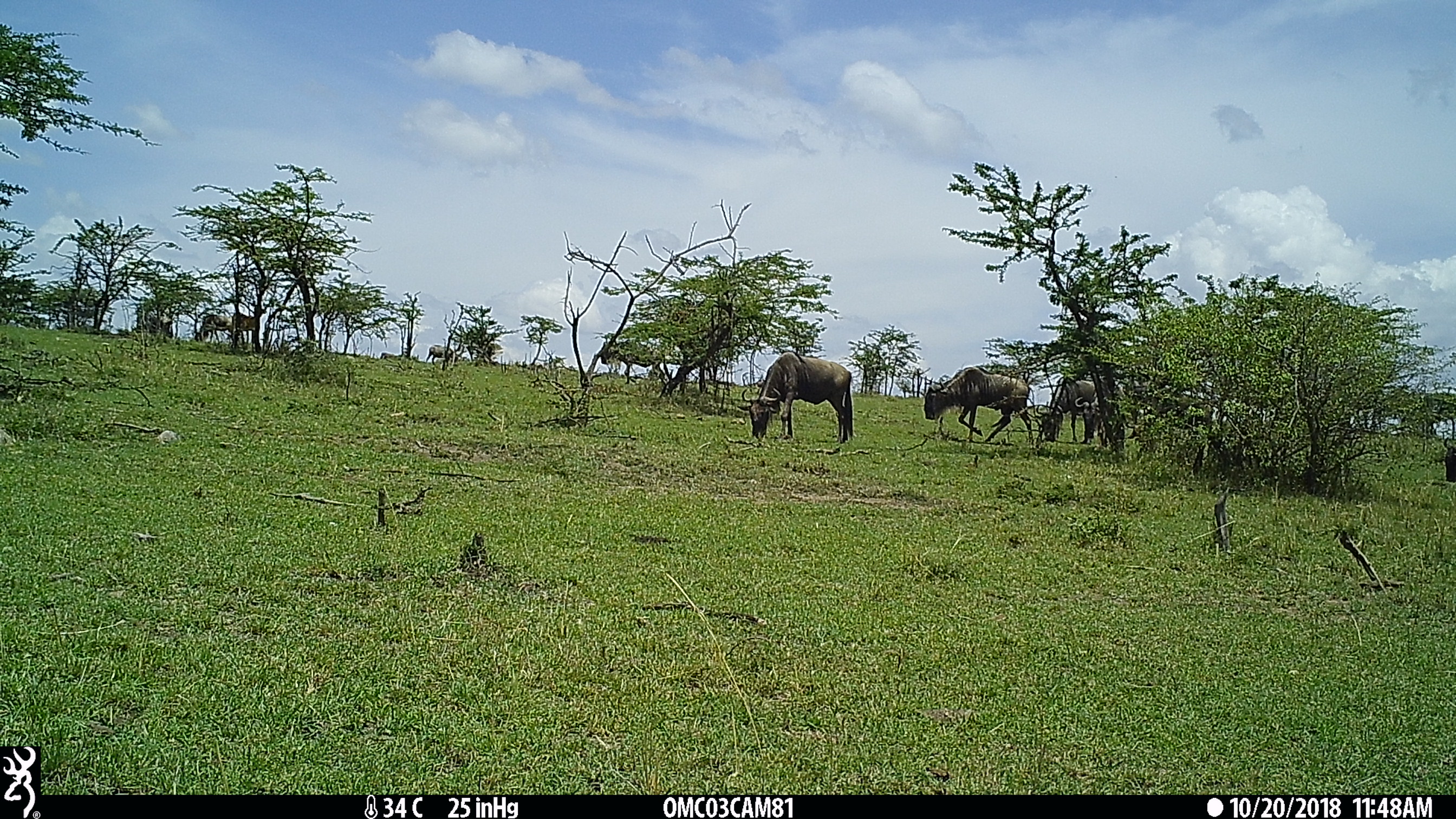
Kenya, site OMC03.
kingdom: Animalia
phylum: Chordata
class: Mammalia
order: Artiodactyla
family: Bovidae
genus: Connochaetes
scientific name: Connochaetes taurinus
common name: blue wildebeest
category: wildebeest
Wildebeest (blue wildebeest) (Connochaetes taurinus).